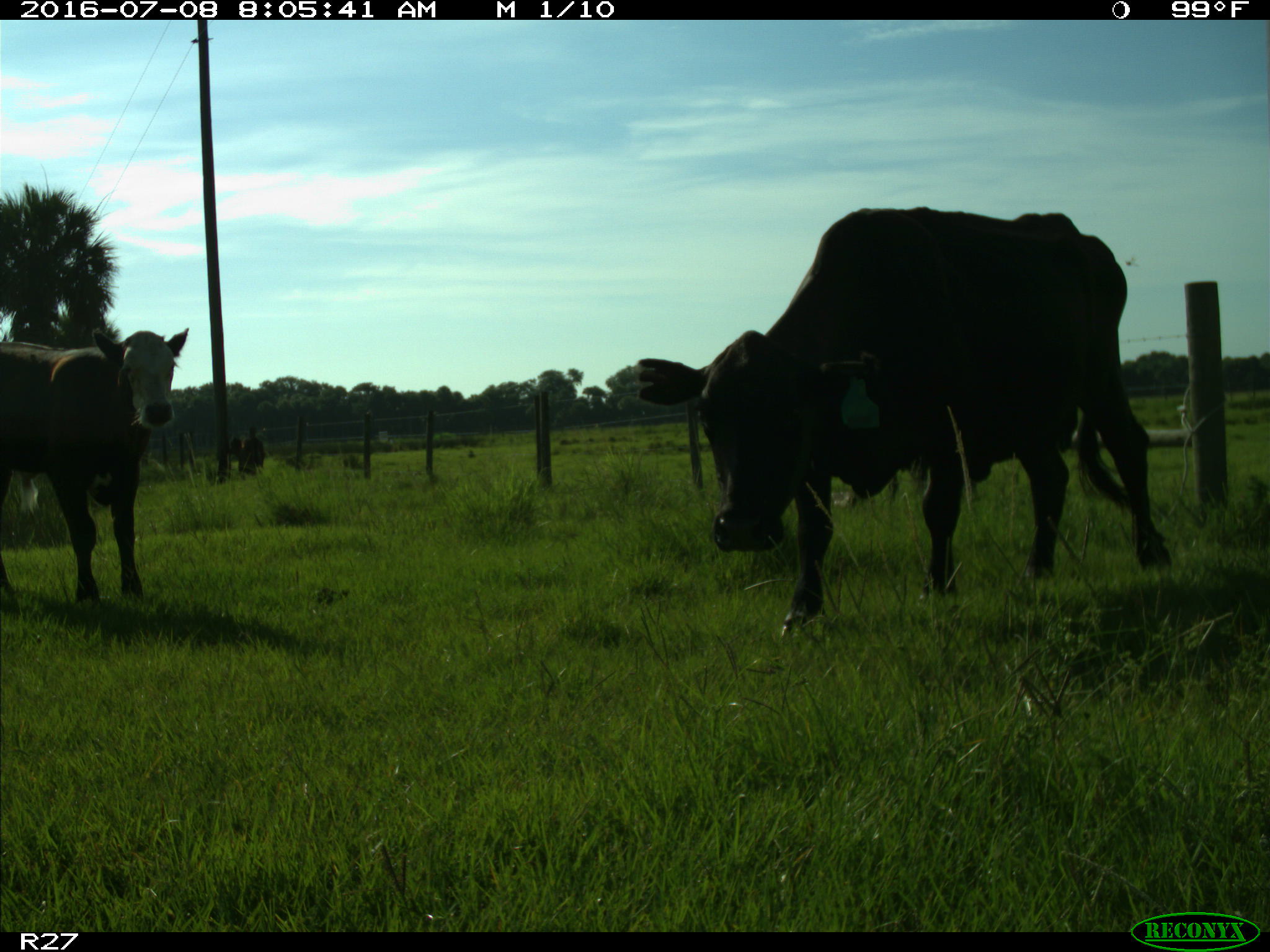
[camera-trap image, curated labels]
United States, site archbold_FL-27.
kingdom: Animalia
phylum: Chordata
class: Mammalia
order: Artiodactyla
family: Bovidae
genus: Bos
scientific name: Bos taurus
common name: domestic cow